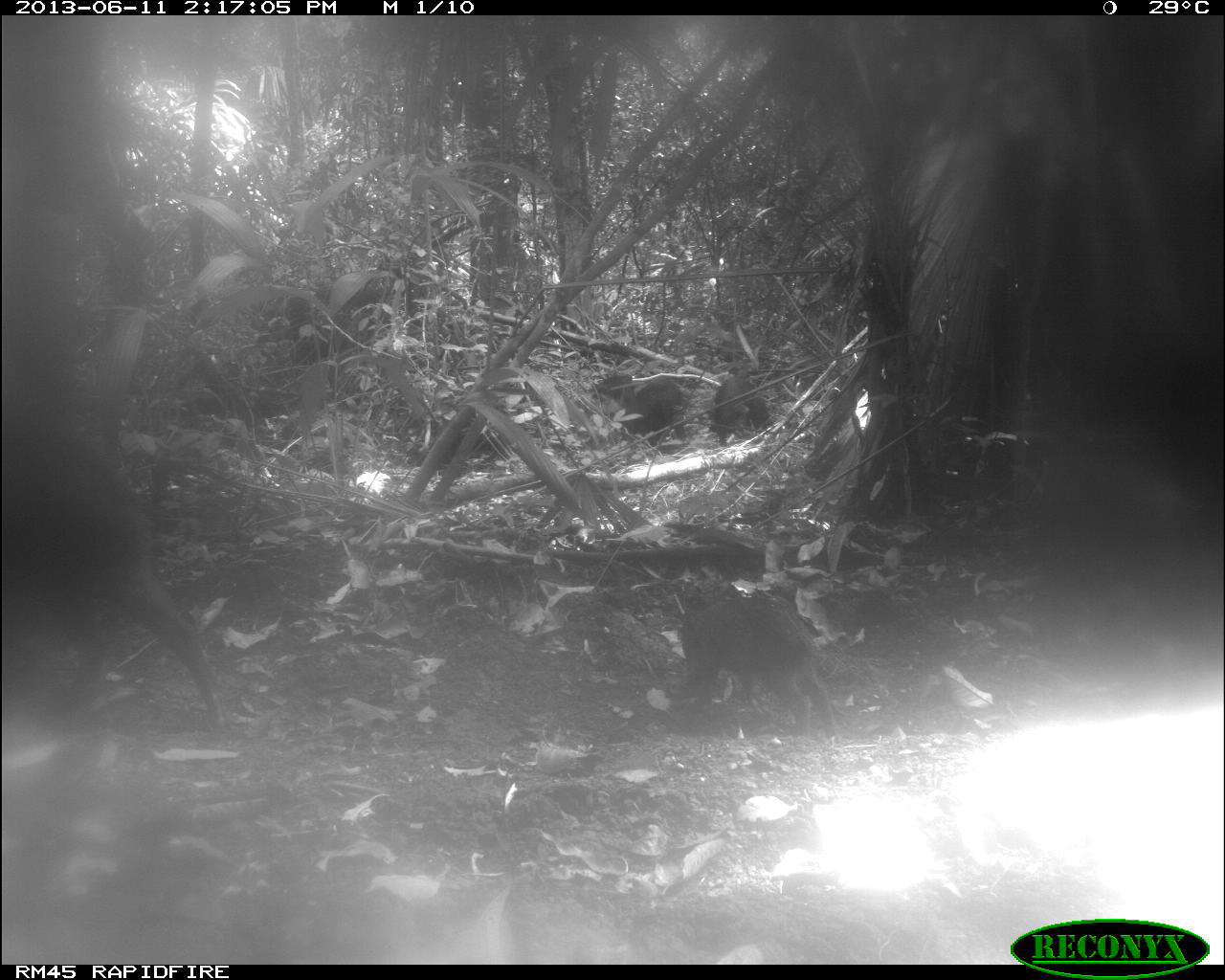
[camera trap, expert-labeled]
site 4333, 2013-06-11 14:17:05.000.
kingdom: Animalia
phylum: Chordata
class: Mammalia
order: Artiodactyla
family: Tayassuidae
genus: Tayassu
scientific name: Tayassu pecari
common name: white-lipped peccary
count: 4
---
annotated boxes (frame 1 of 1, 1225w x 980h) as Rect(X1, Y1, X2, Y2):
tayassu pecari: Rect(1, 406, 225, 731); Rect(671, 591, 843, 738); Rect(596, 373, 695, 445); Rect(709, 370, 778, 449)